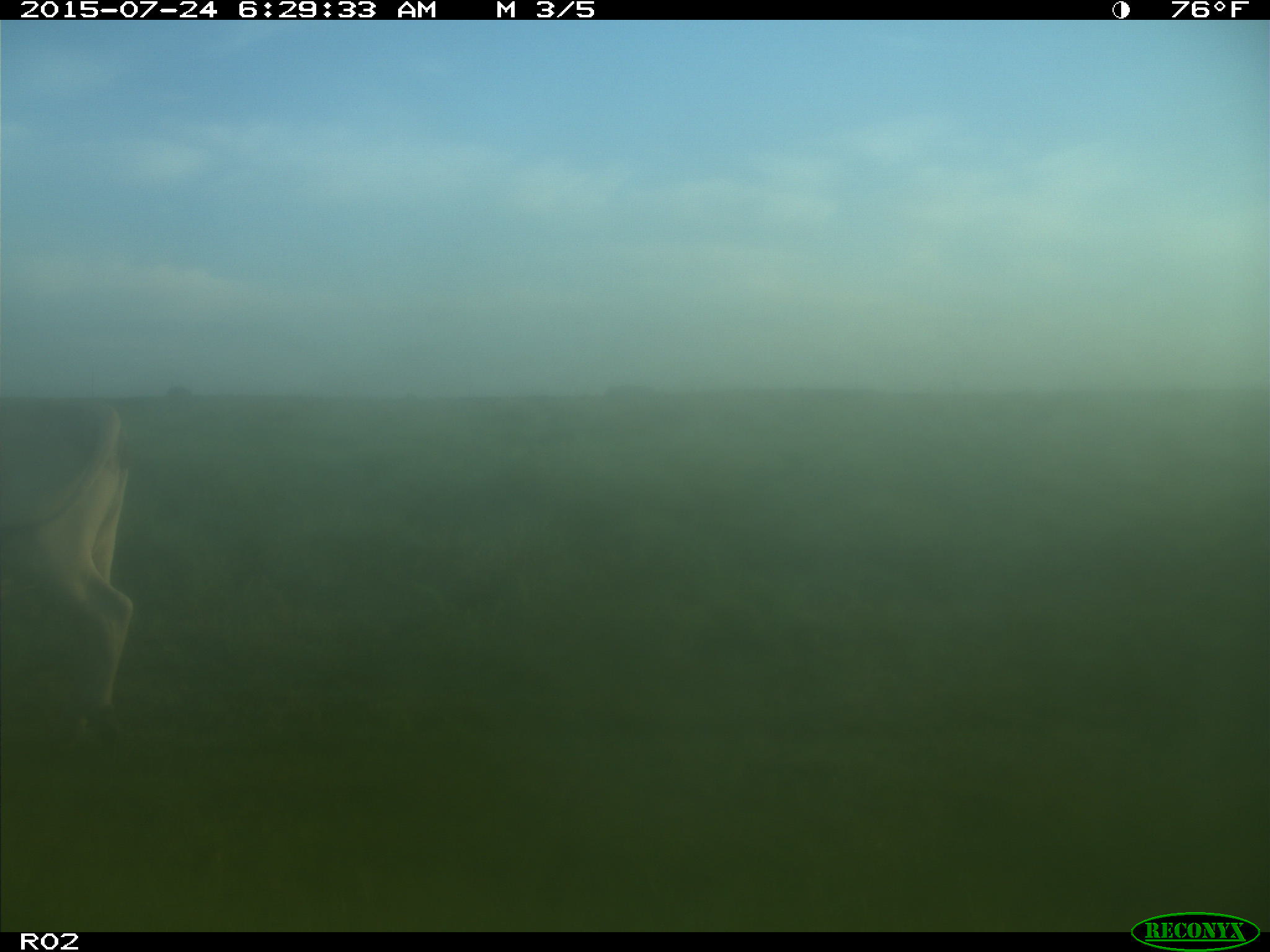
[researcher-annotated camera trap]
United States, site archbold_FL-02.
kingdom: Animalia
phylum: Chordata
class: Mammalia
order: Artiodactyla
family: Bovidae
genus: Bos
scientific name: Bos taurus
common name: domestic cow